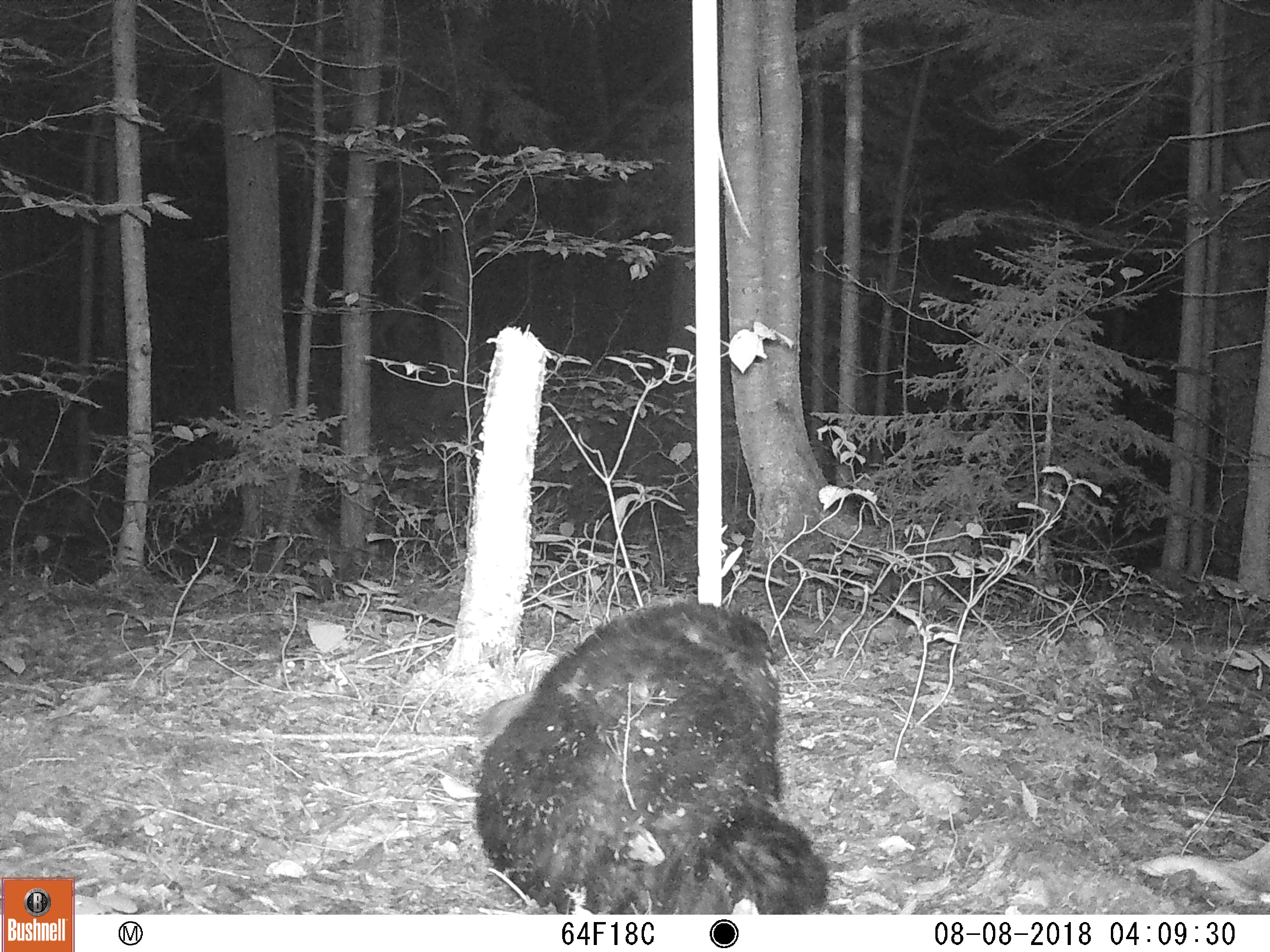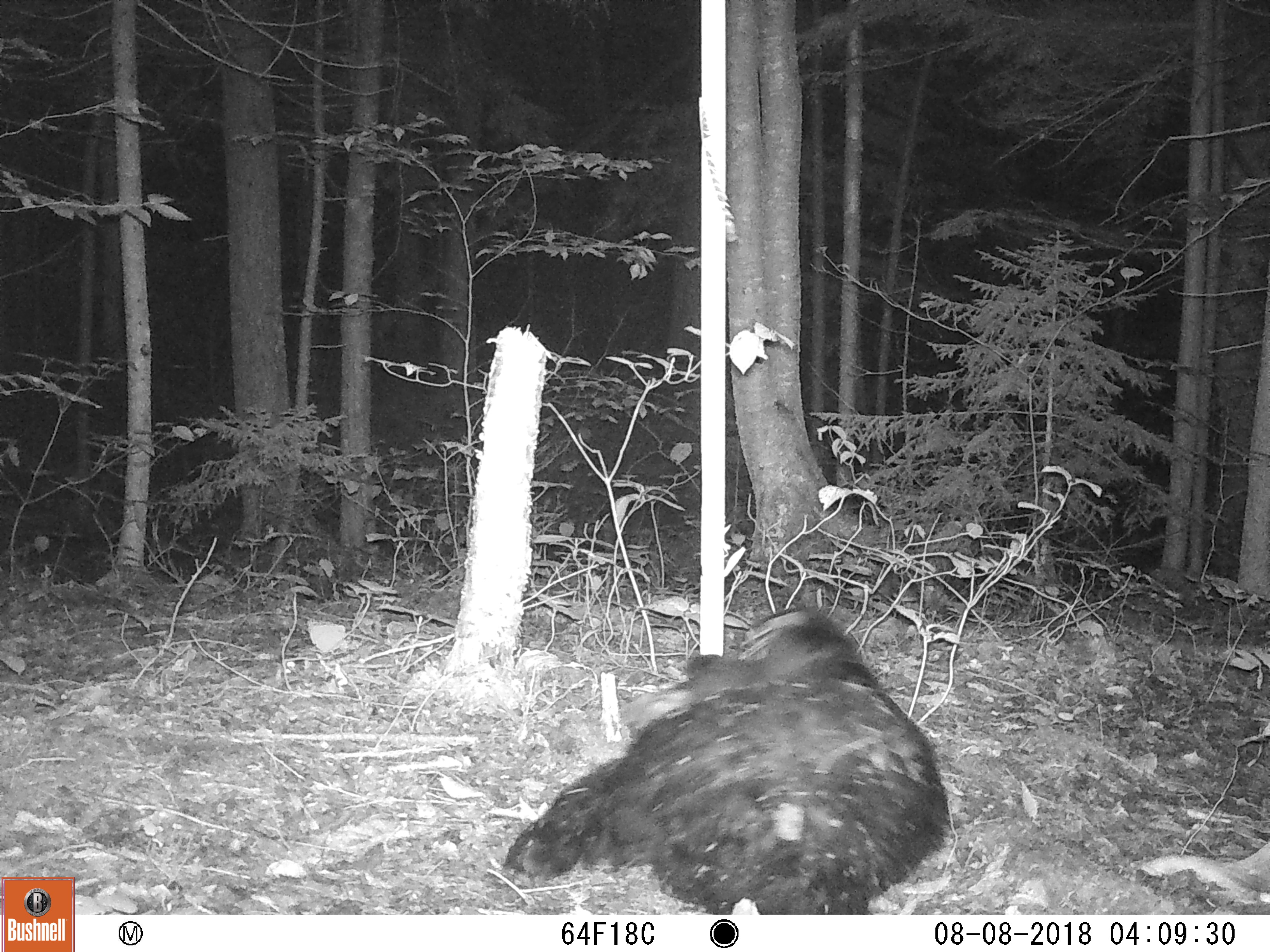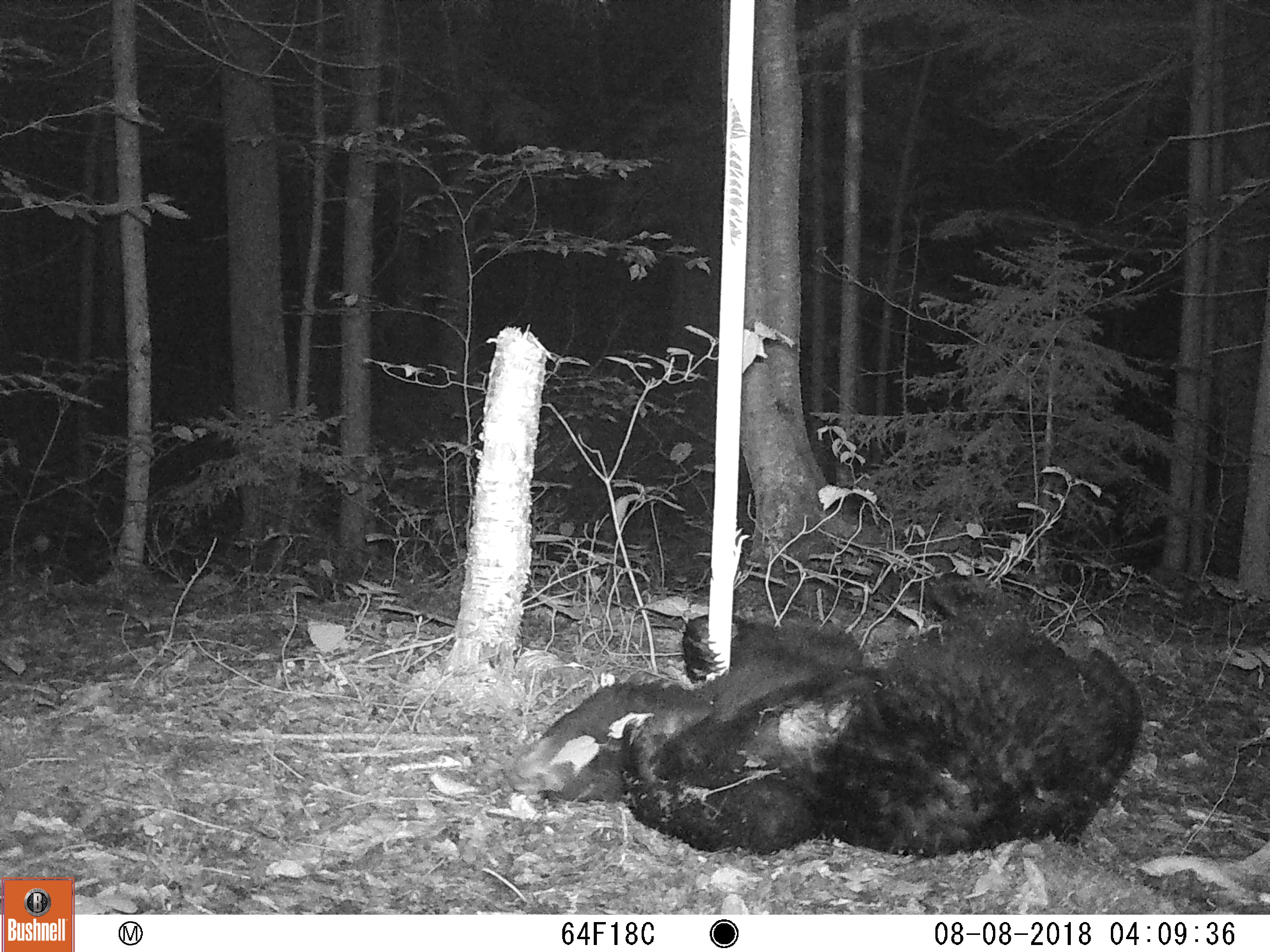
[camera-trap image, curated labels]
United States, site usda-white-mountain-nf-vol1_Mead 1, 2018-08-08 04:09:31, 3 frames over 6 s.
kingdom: Animalia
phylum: Chordata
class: Mammalia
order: Carnivora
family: Ursidae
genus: Ursus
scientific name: Ursus americanus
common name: black bear